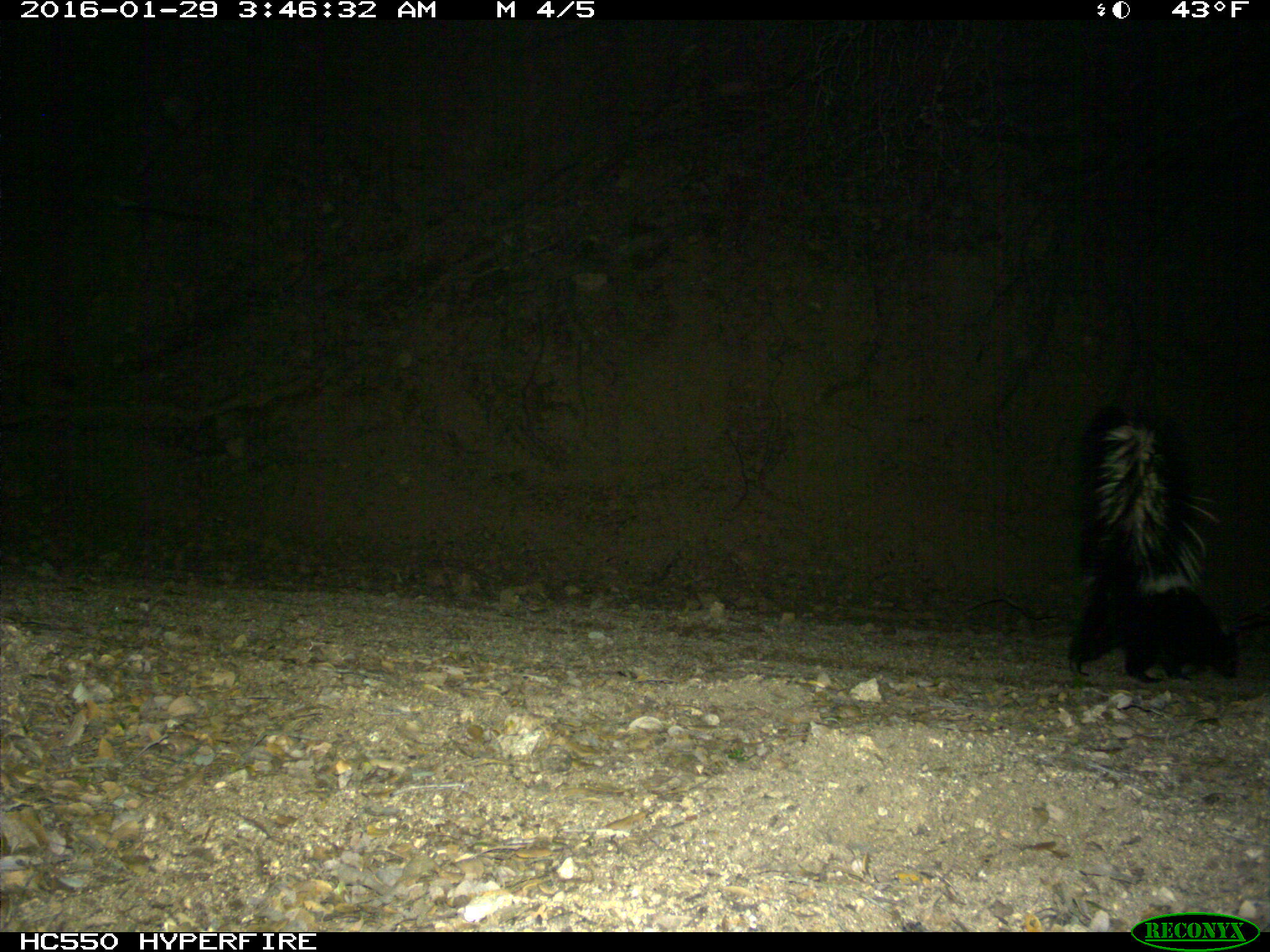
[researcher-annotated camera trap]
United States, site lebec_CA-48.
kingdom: Animalia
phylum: Chordata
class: Mammalia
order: Carnivora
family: Mephitidae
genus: Mephitis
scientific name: Mephitis mephitis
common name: striped skunk